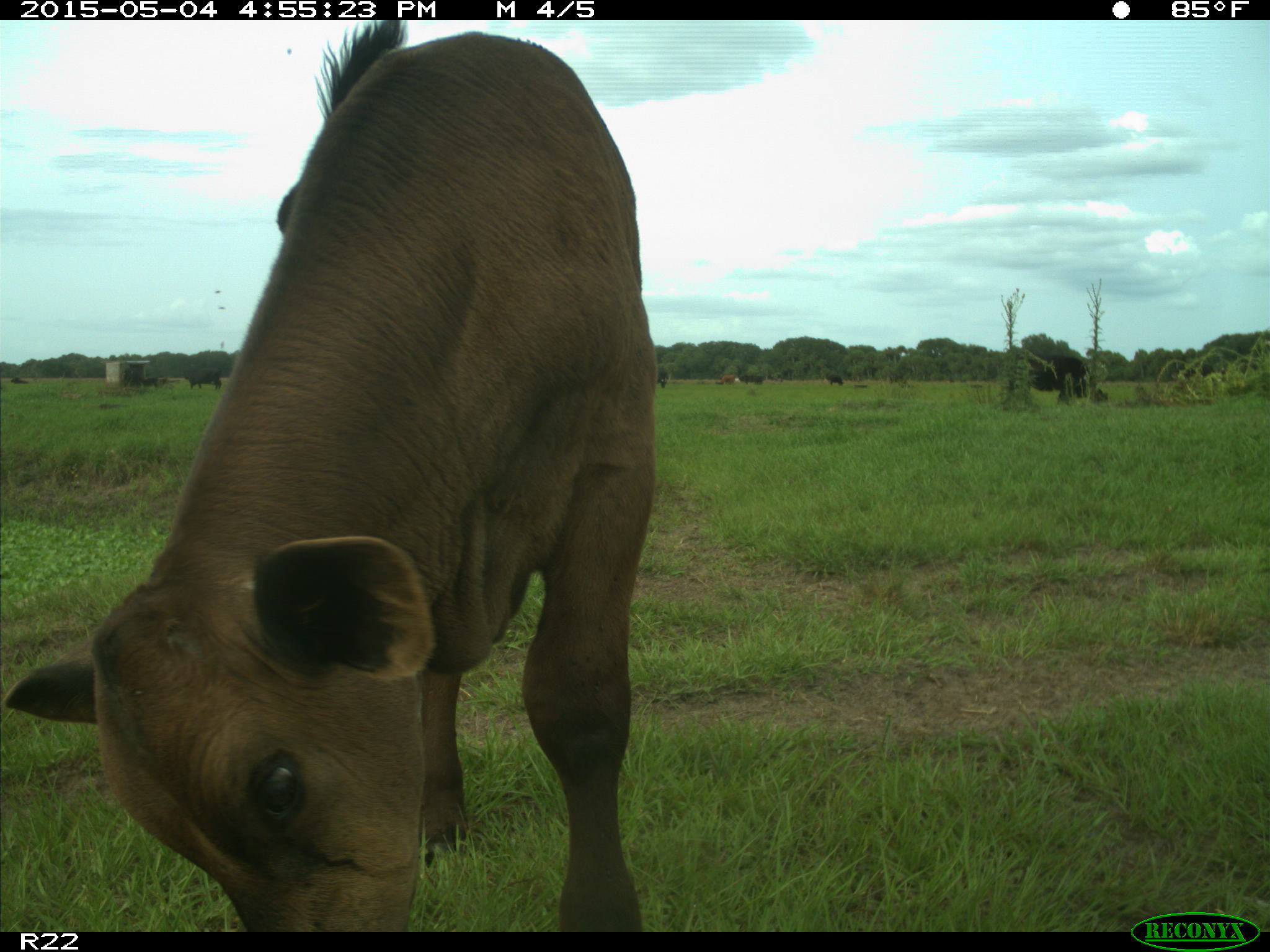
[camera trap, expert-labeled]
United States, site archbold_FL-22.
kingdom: Animalia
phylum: Chordata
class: Mammalia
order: Artiodactyla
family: Bovidae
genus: Bos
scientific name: Bos taurus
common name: domestic cow